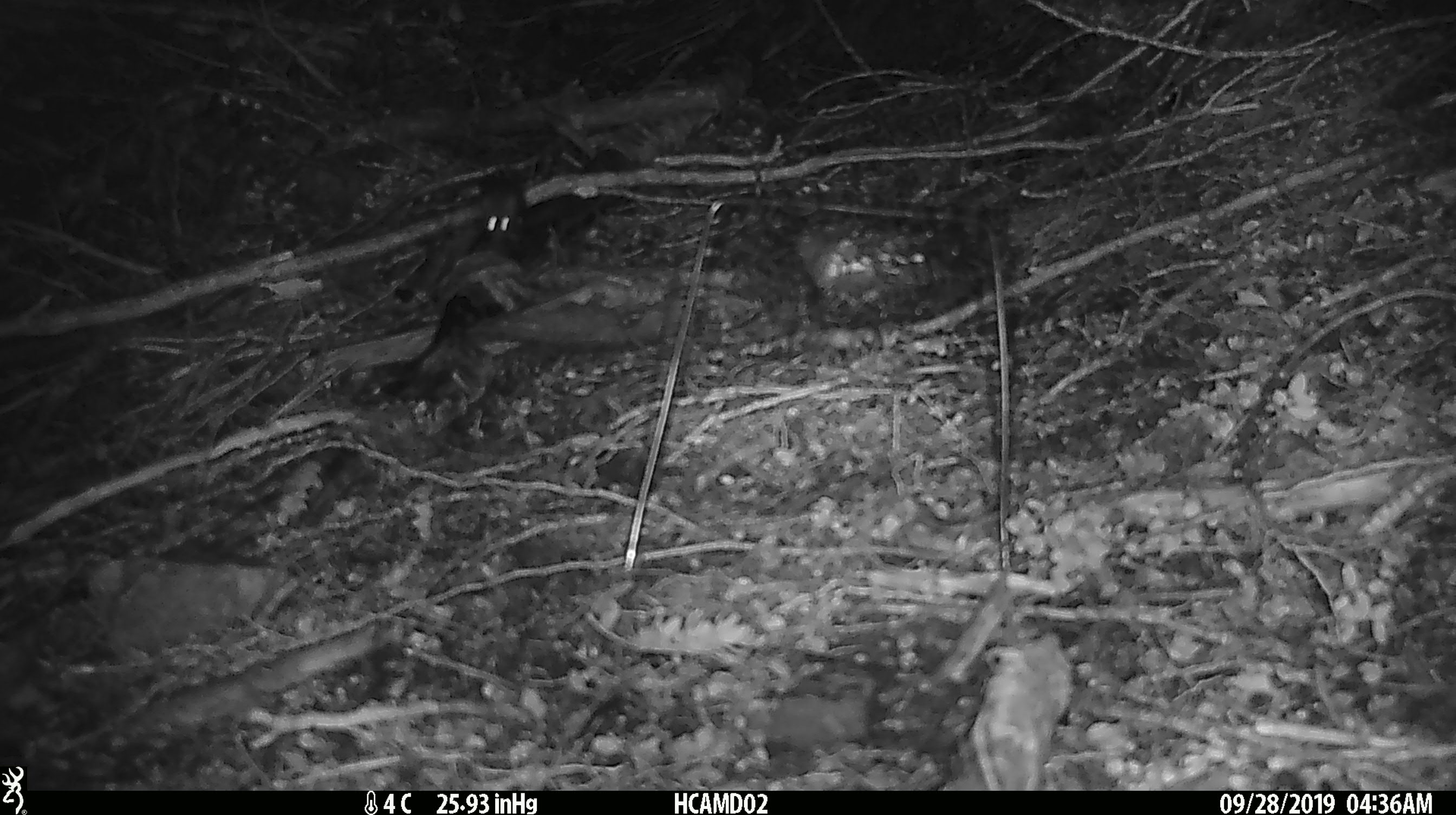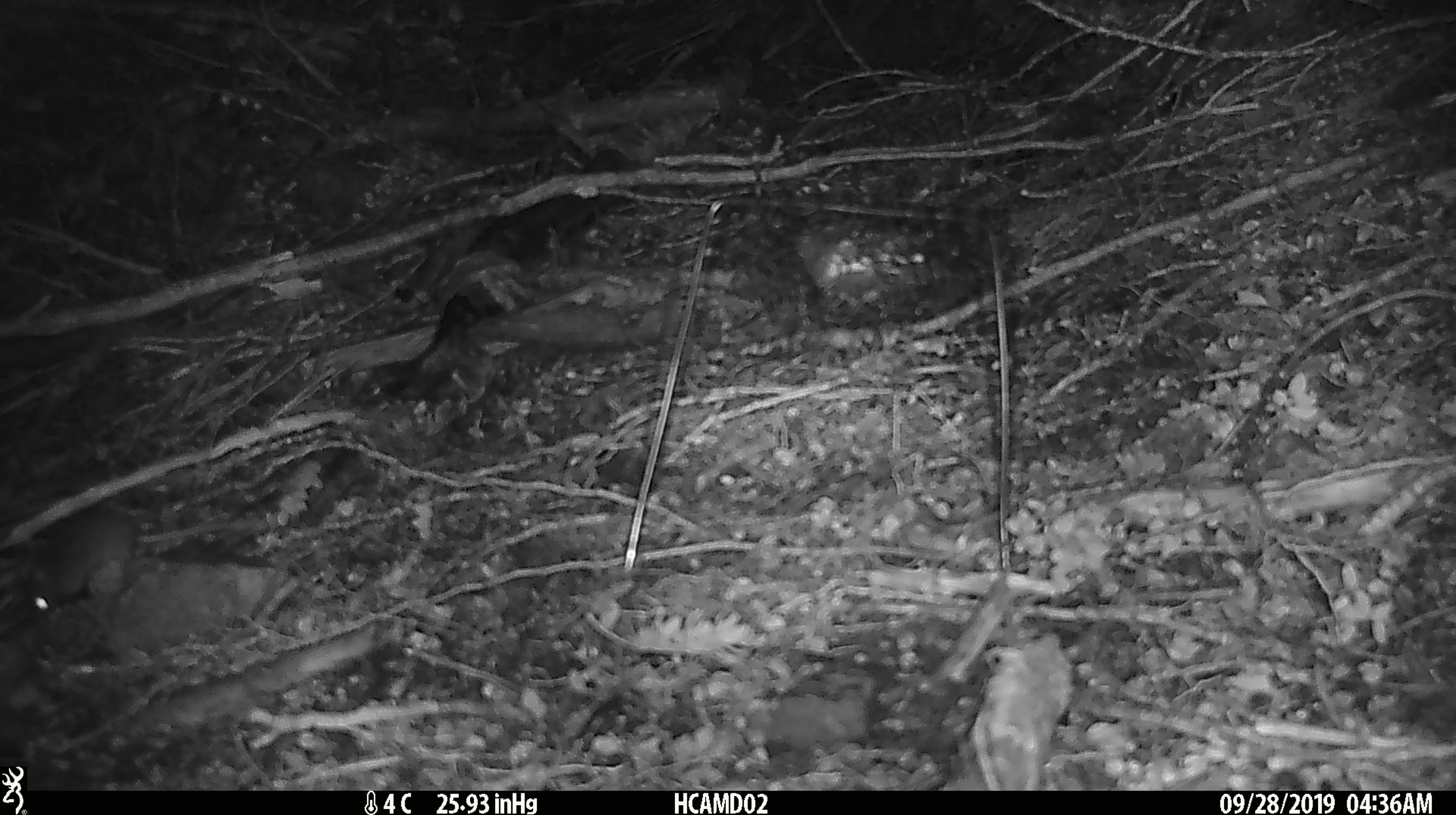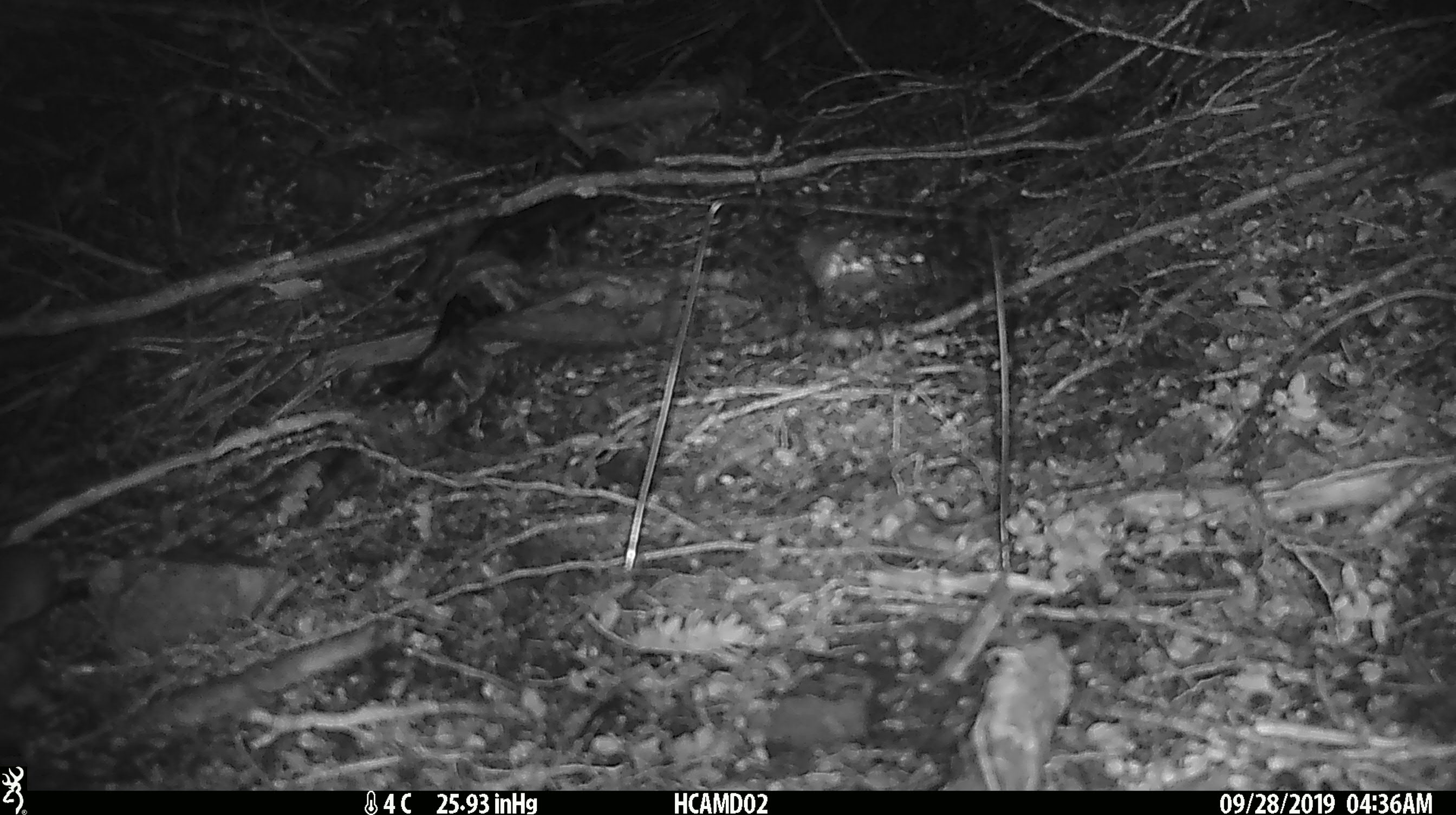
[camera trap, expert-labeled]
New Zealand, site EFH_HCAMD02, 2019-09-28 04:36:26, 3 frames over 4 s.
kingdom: Animalia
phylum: Chordata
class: Mammalia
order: Rodentia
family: Muridae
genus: Mus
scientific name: Mus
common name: mouse